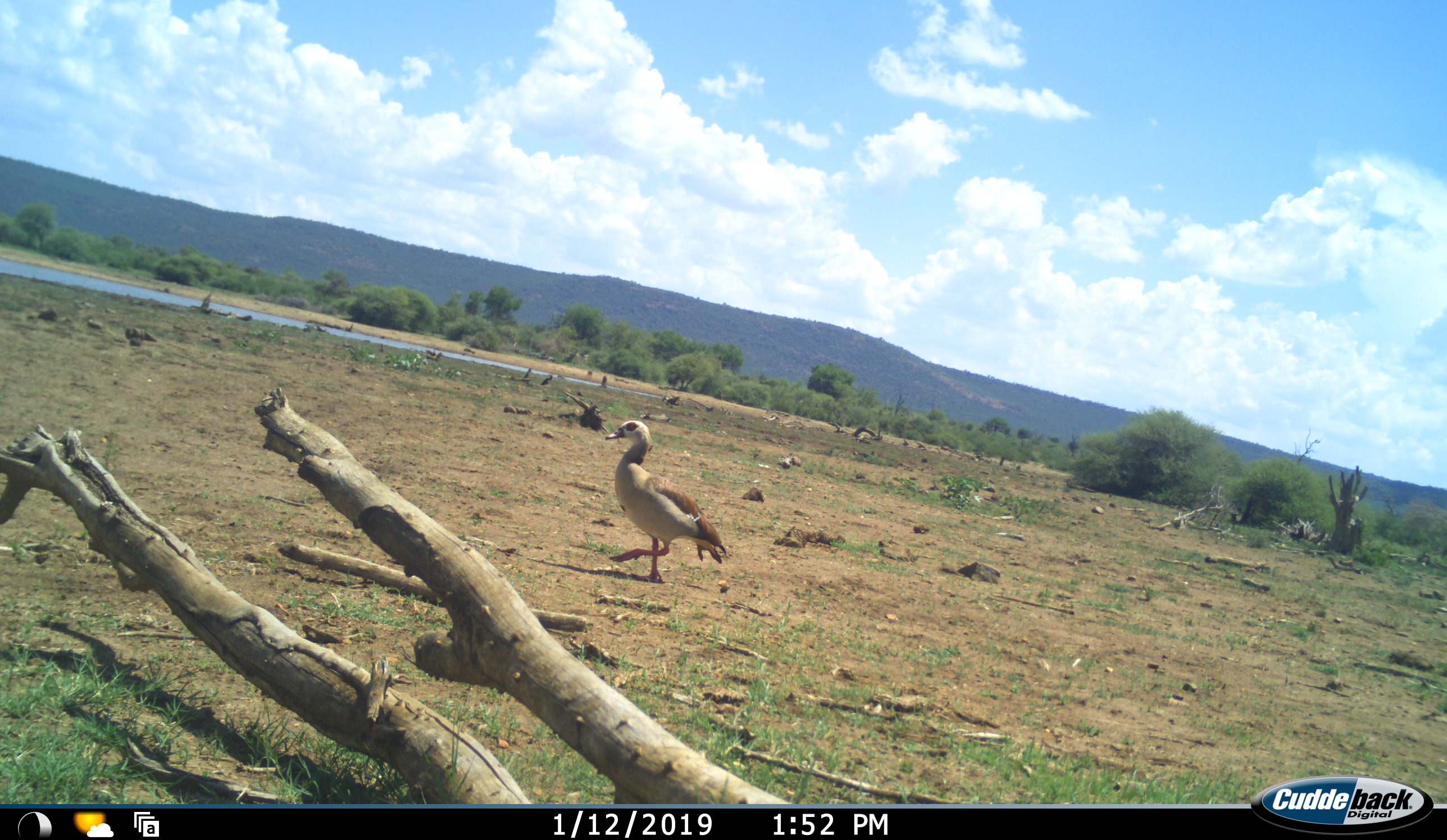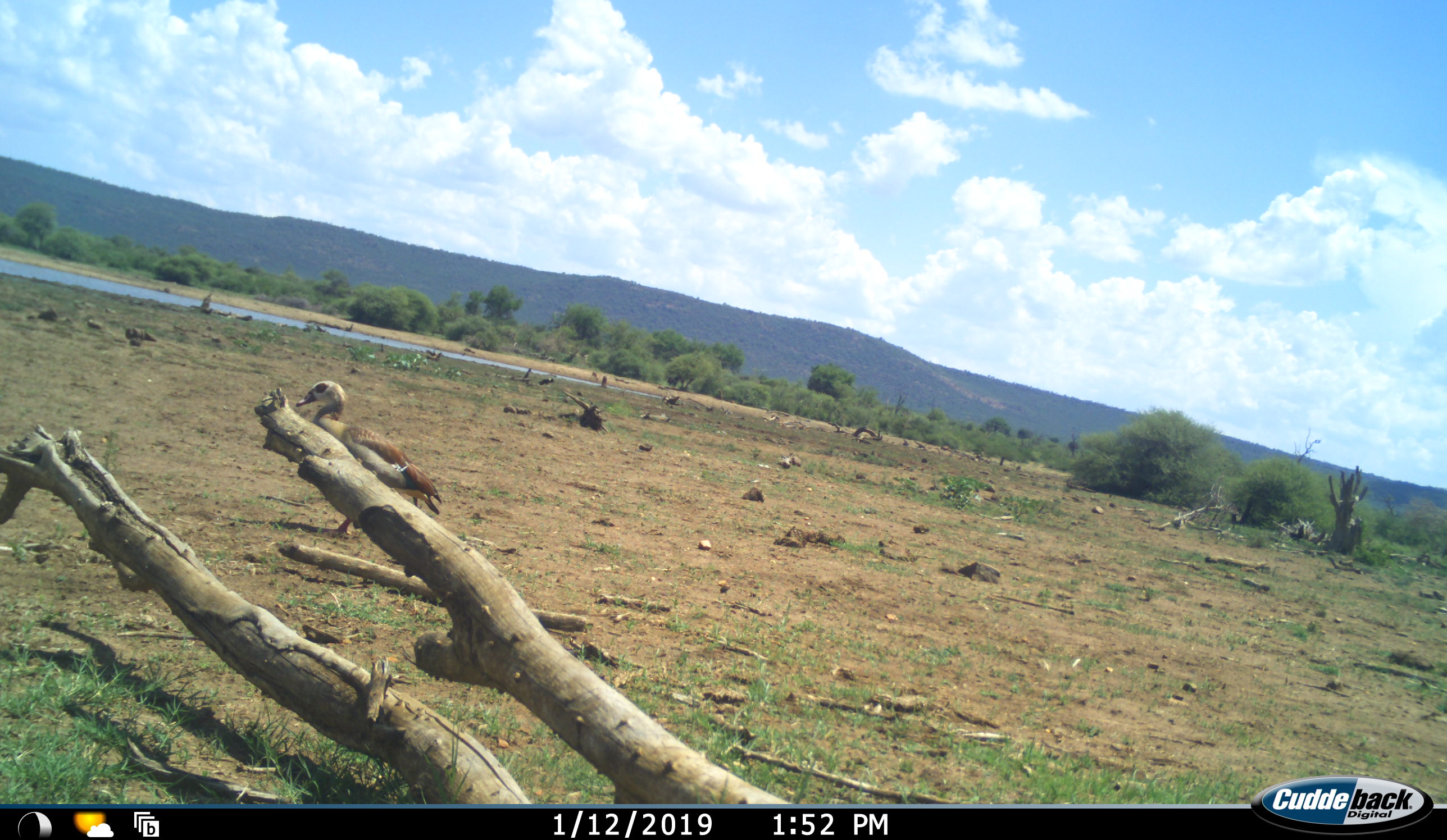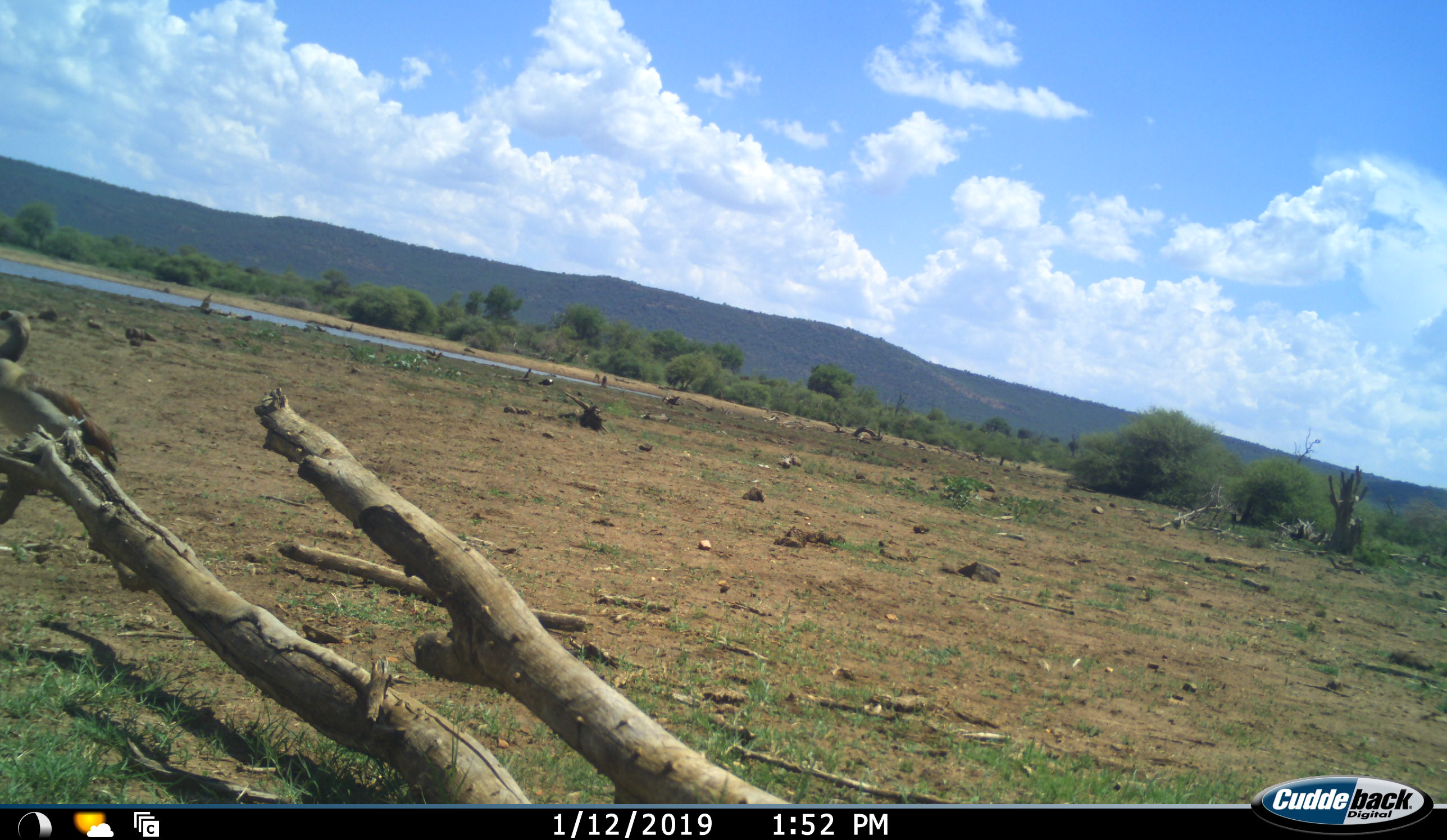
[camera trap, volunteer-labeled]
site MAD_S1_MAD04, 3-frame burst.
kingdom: Animalia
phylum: Chordata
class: Aves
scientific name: Aves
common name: bird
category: birdother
Birdother (bird) (Aves), count 2. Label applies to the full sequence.